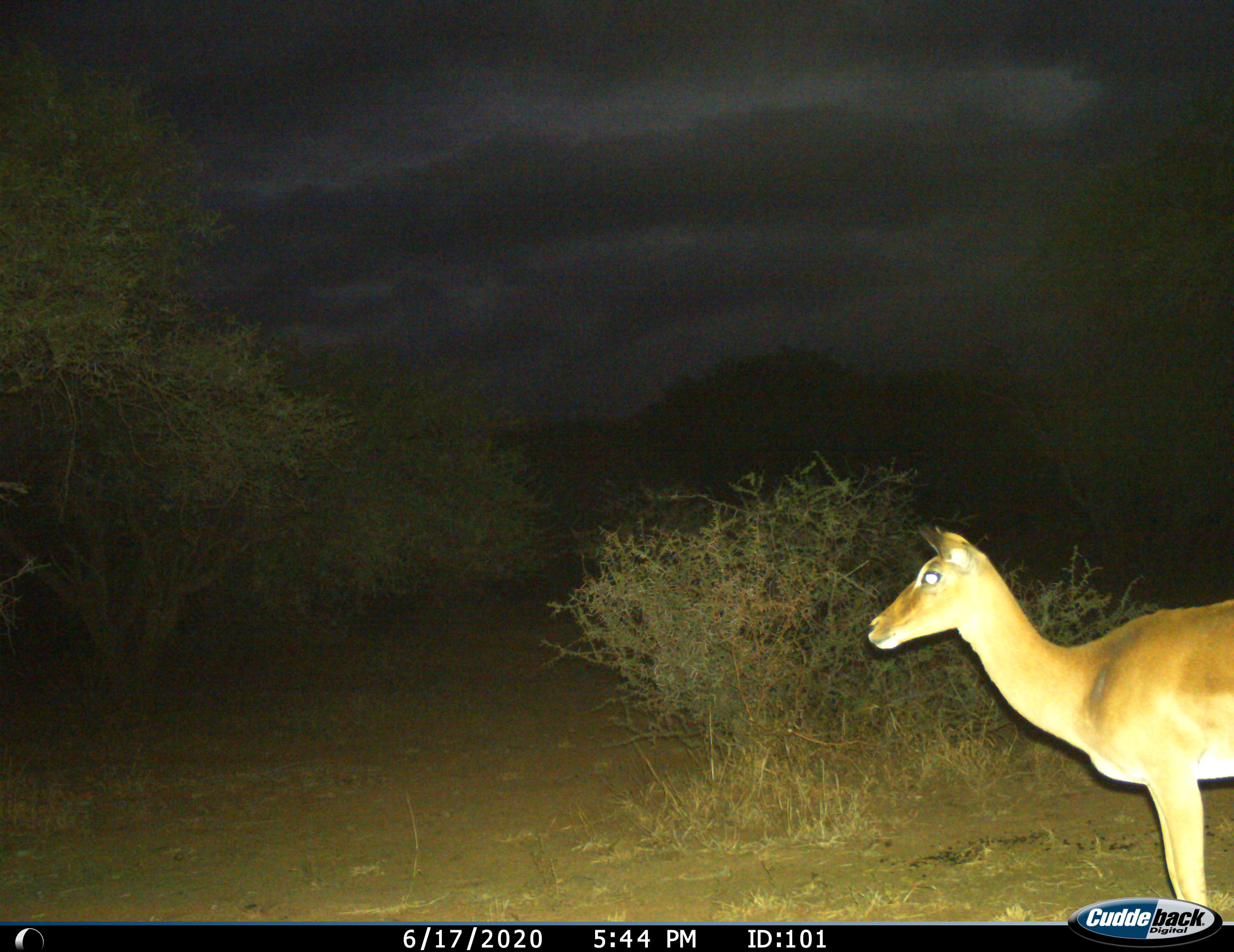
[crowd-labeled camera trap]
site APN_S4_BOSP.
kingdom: Animalia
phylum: Chordata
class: Mammalia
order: Artiodactyla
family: Bovidae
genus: Aepyceros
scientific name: Aepyceros melampus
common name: impala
Impala (Aepyceros melampus), count 1. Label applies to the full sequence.